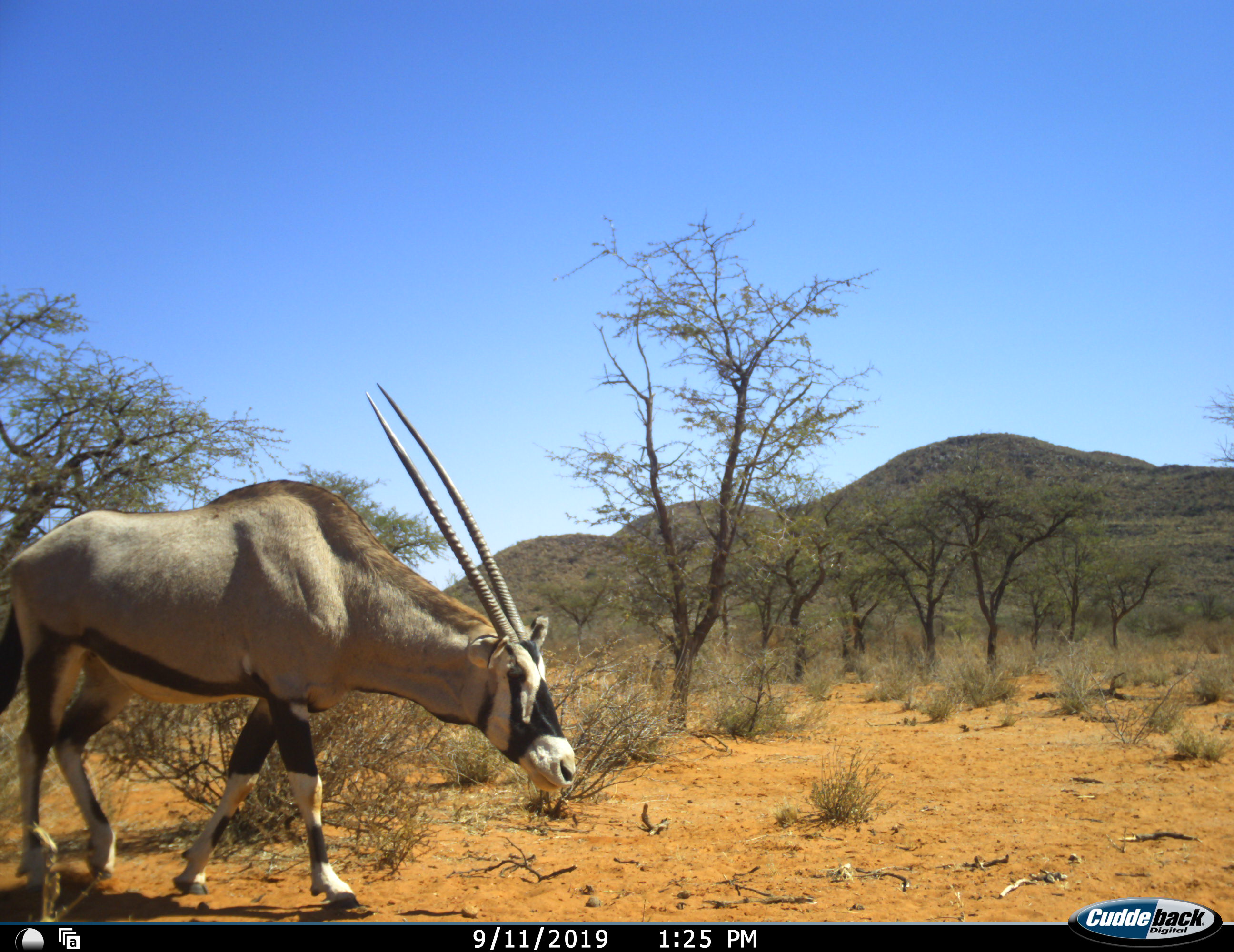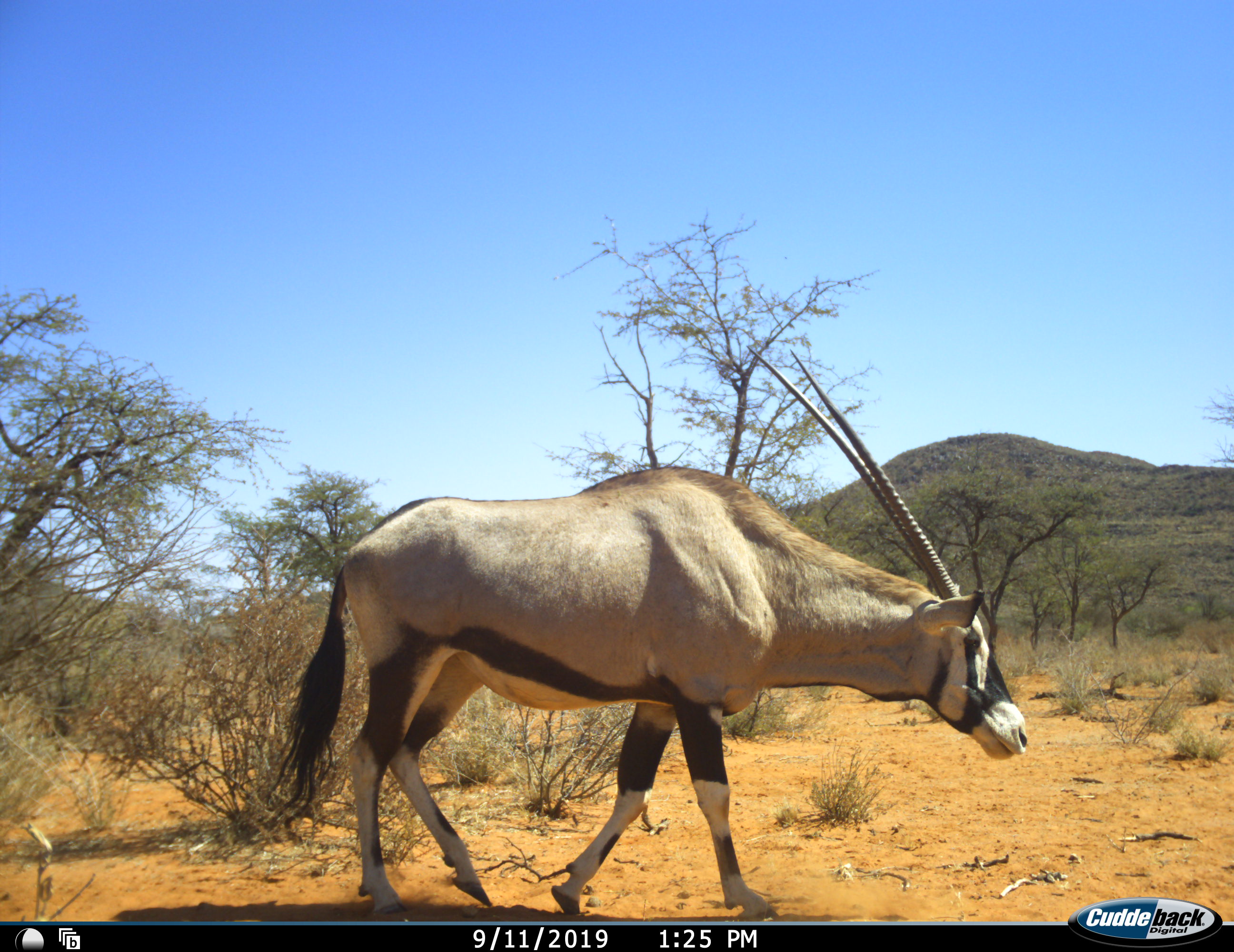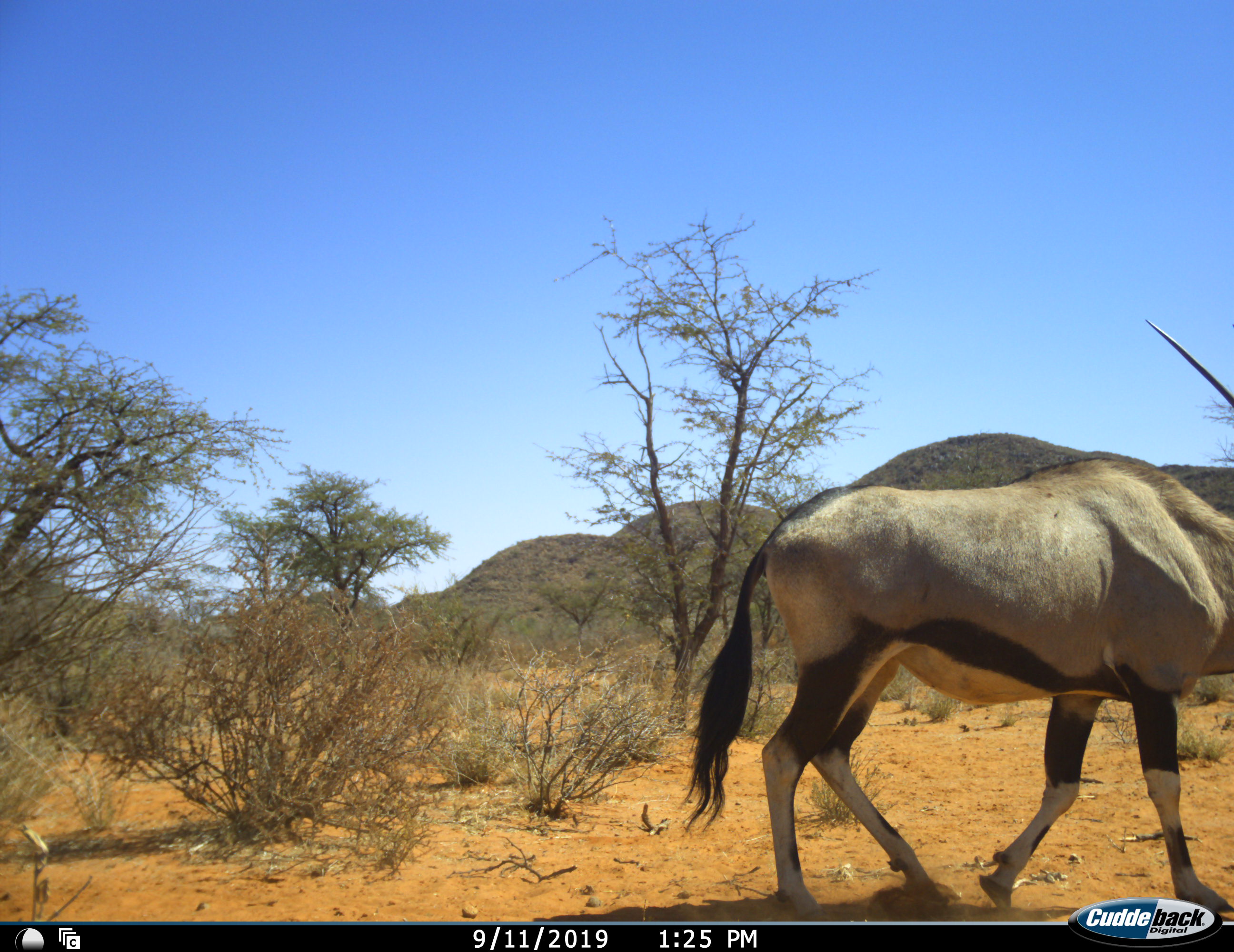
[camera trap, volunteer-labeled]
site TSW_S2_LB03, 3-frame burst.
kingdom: Animalia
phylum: Chordata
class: Mammalia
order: Artiodactyla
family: Bovidae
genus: Oryx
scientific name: Oryx gazella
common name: gemsbok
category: oryx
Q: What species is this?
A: Oryx (gemsbok) (Oryx gazella).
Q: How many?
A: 1.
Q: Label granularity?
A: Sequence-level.